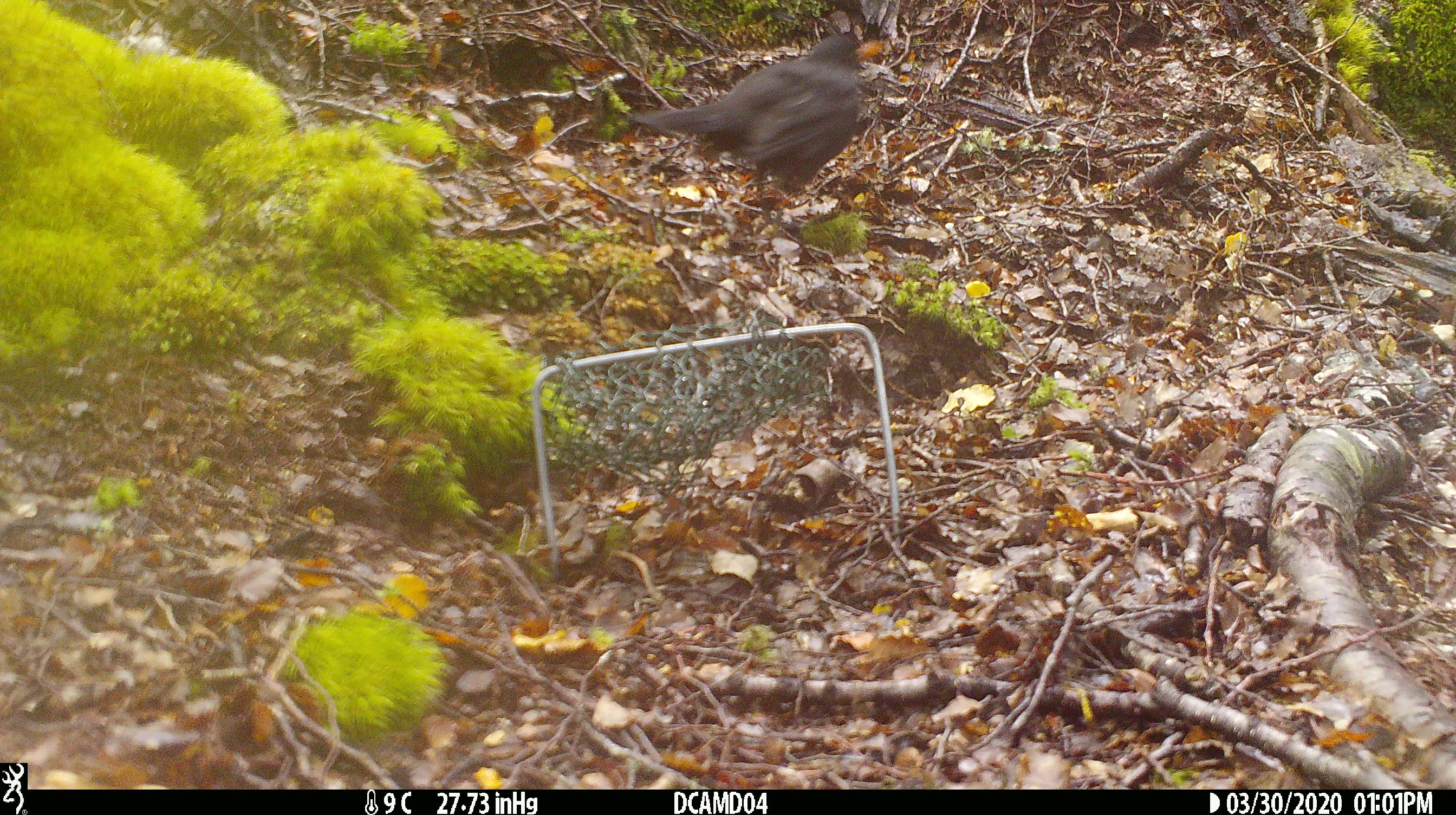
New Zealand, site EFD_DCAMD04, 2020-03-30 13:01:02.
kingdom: Animalia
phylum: Chordata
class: Aves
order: Passeriformes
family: Turdidae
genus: Turdus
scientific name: Turdus merula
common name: eurasian blackbird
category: blackbird